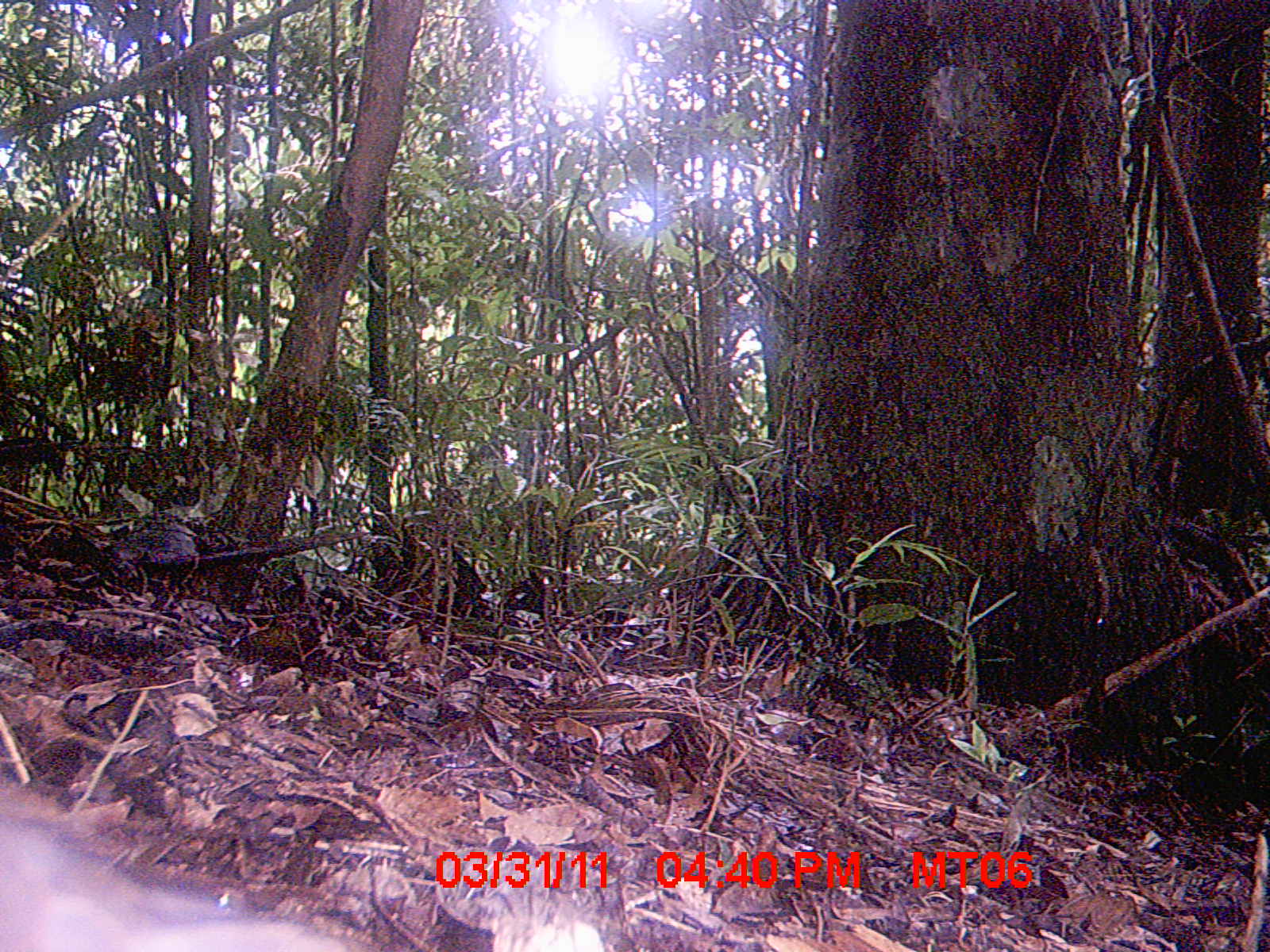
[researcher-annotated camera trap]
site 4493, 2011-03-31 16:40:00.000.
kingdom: Animalia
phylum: Chordata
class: Mammalia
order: Rodentia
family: Nesomyidae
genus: Eliurus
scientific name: Eliurus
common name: eliurus rat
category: eliurus spp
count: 1